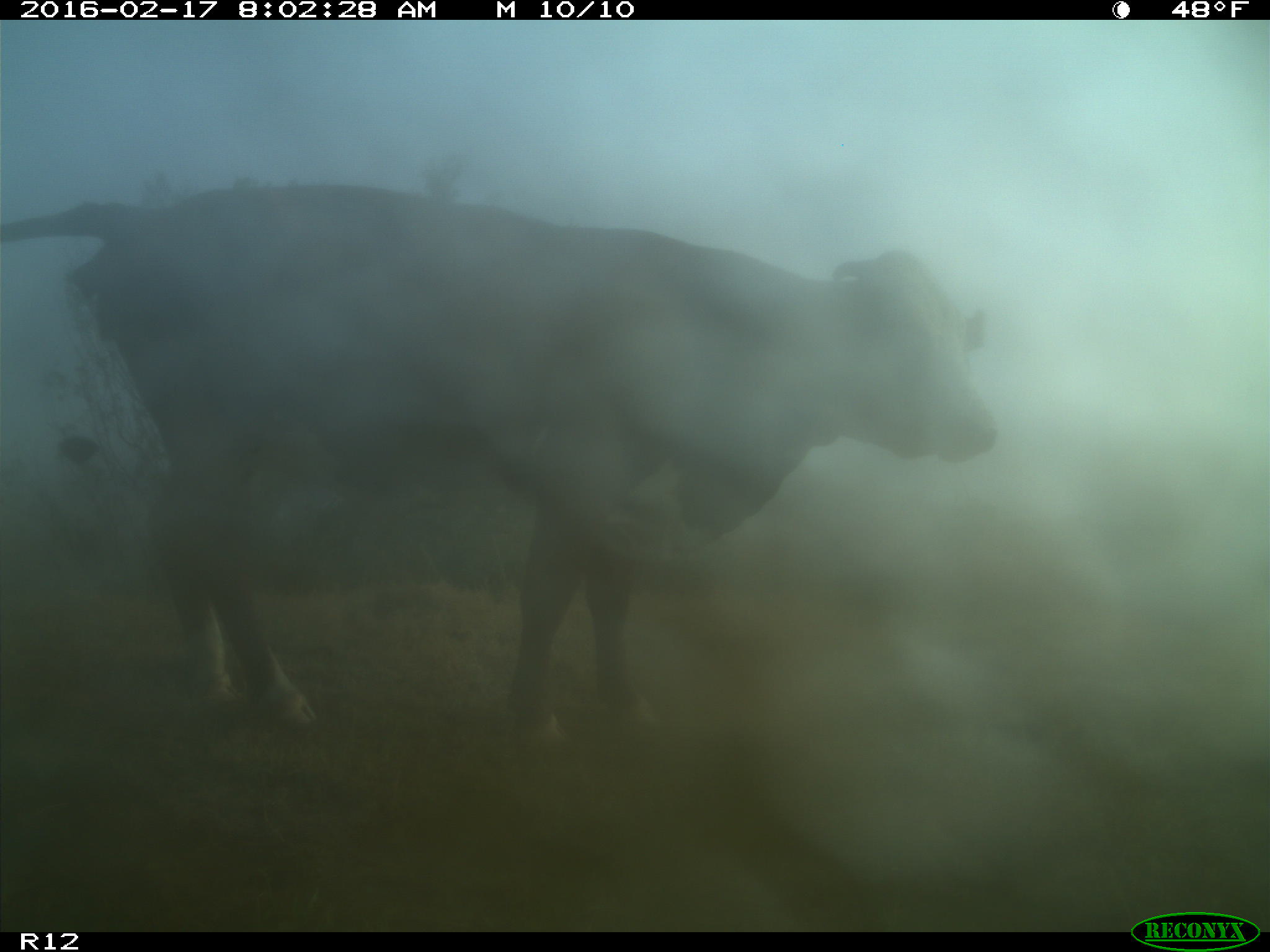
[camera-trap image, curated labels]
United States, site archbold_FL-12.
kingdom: Animalia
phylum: Chordata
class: Mammalia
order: Artiodactyla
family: Bovidae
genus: Bos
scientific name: Bos taurus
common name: domestic cow